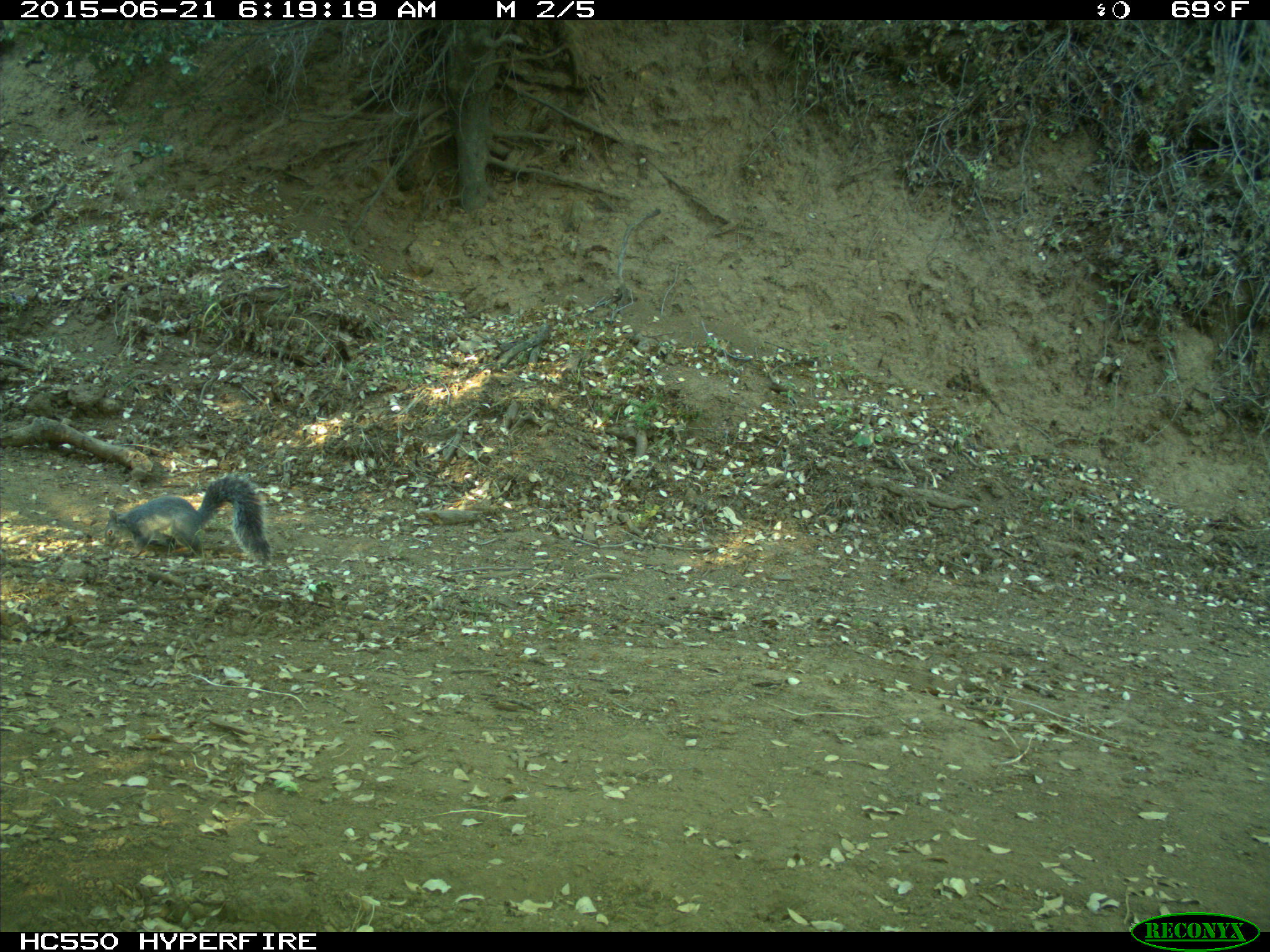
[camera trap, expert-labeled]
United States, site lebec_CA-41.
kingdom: Animalia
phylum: Chordata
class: Mammalia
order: Rodentia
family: Sciuridae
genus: Sciurus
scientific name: Sciurus carolinensis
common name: eastern gray squirrel